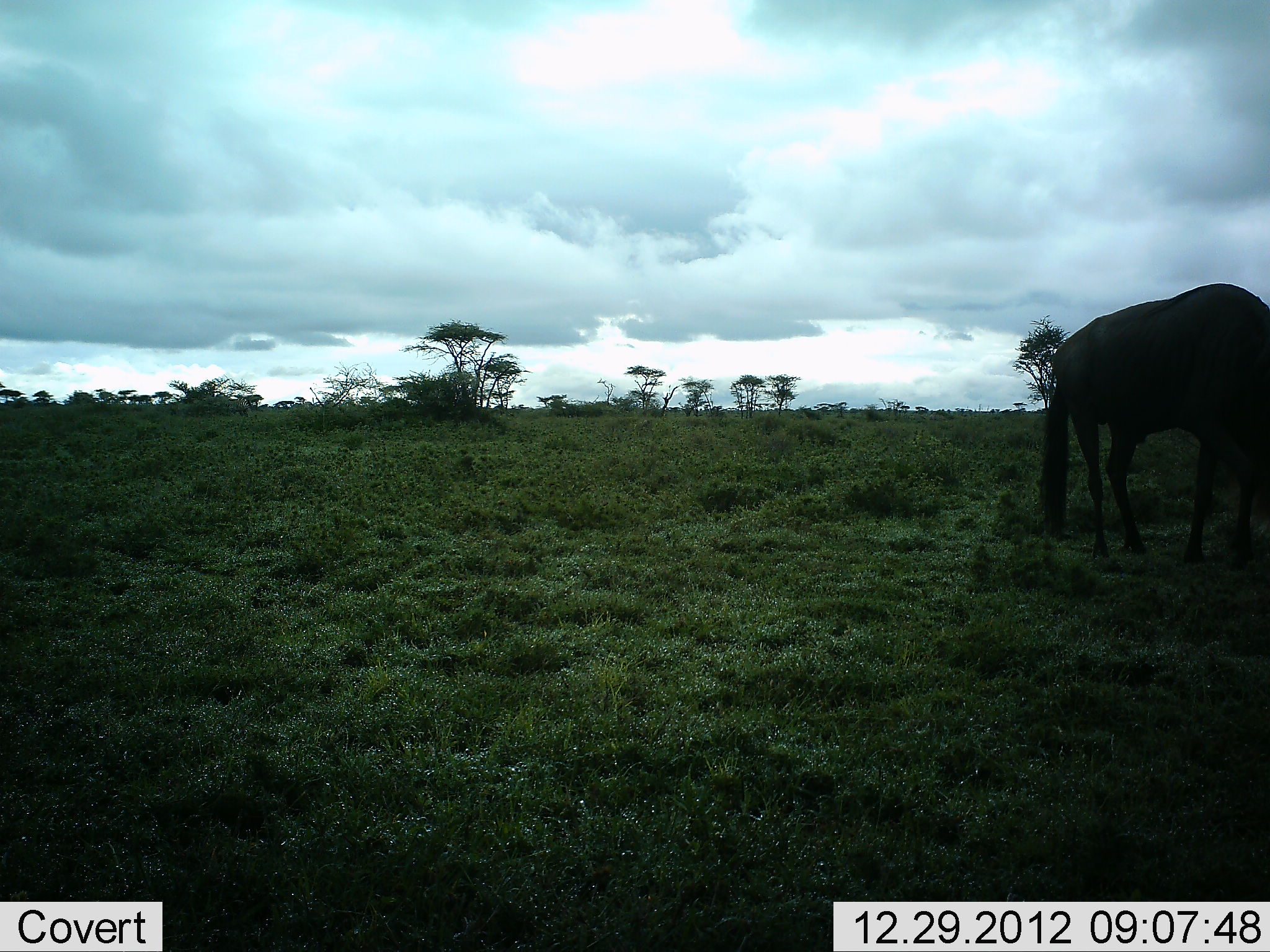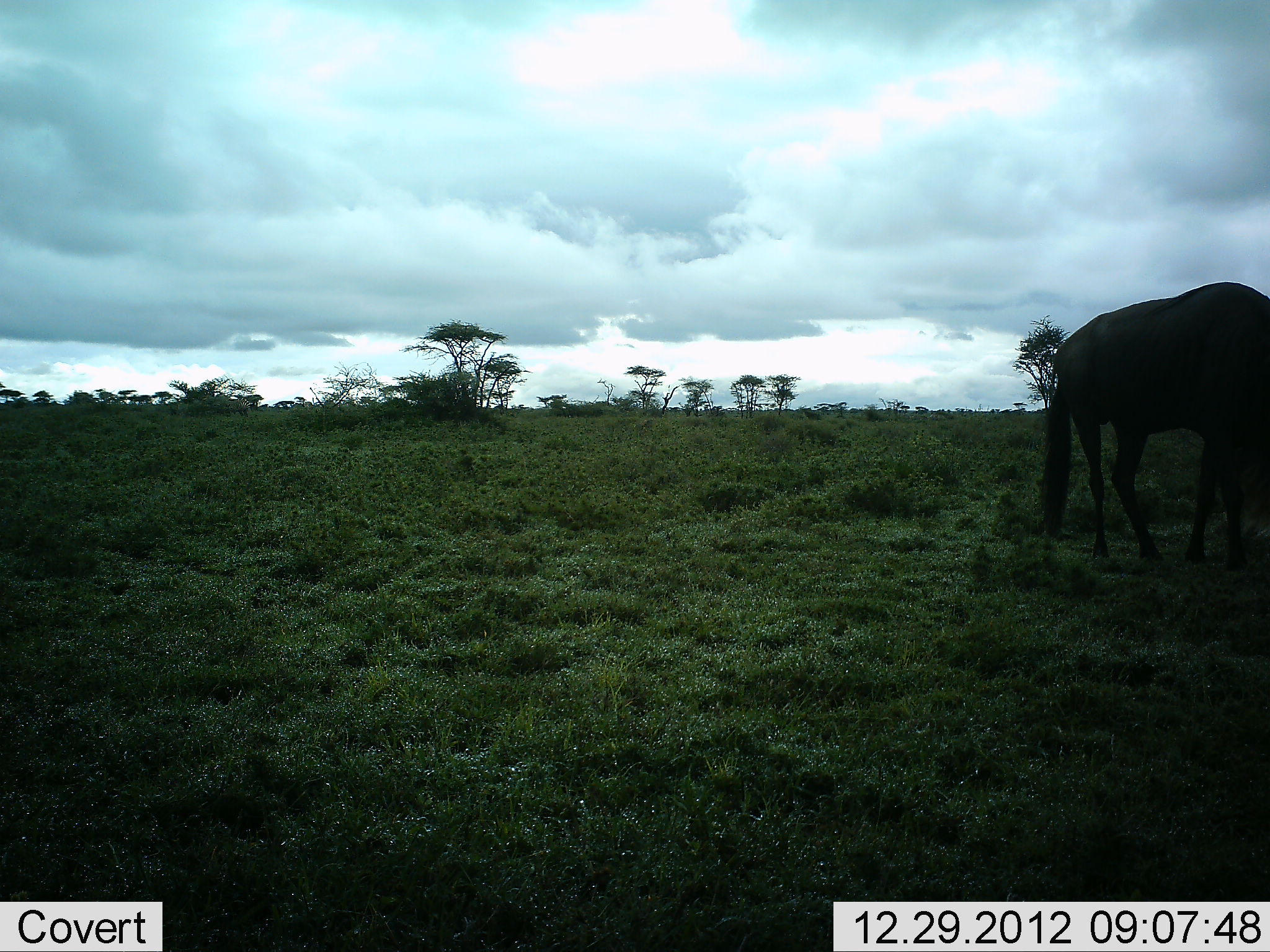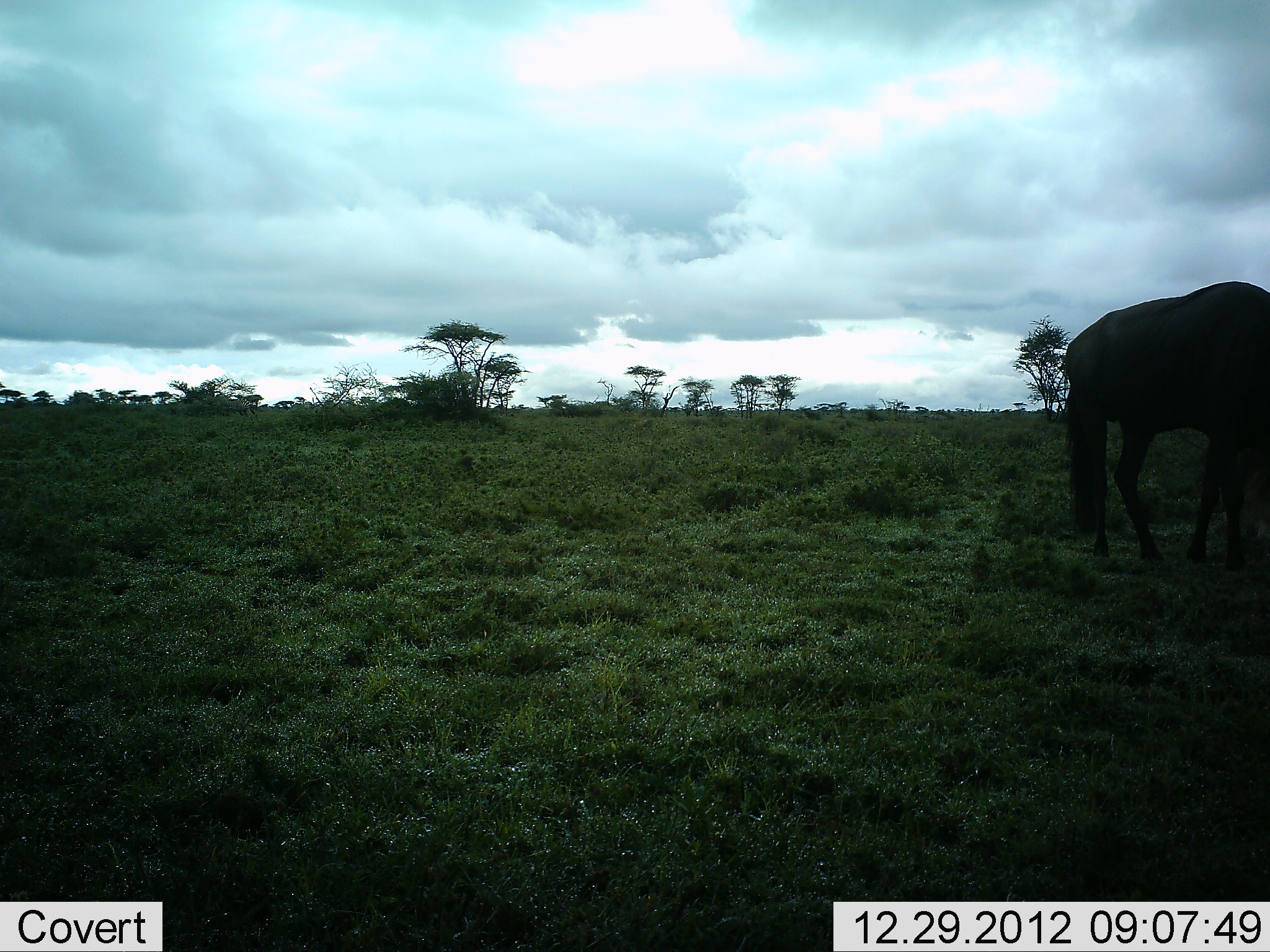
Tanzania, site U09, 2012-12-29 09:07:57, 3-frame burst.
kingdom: Animalia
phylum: Chordata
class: Mammalia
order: Artiodactyla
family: Bovidae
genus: Connochaetes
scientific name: Connochaetes taurinus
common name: blue wildebeest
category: wildebeest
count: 1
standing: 40%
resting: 0%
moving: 0%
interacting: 0%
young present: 0%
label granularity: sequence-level